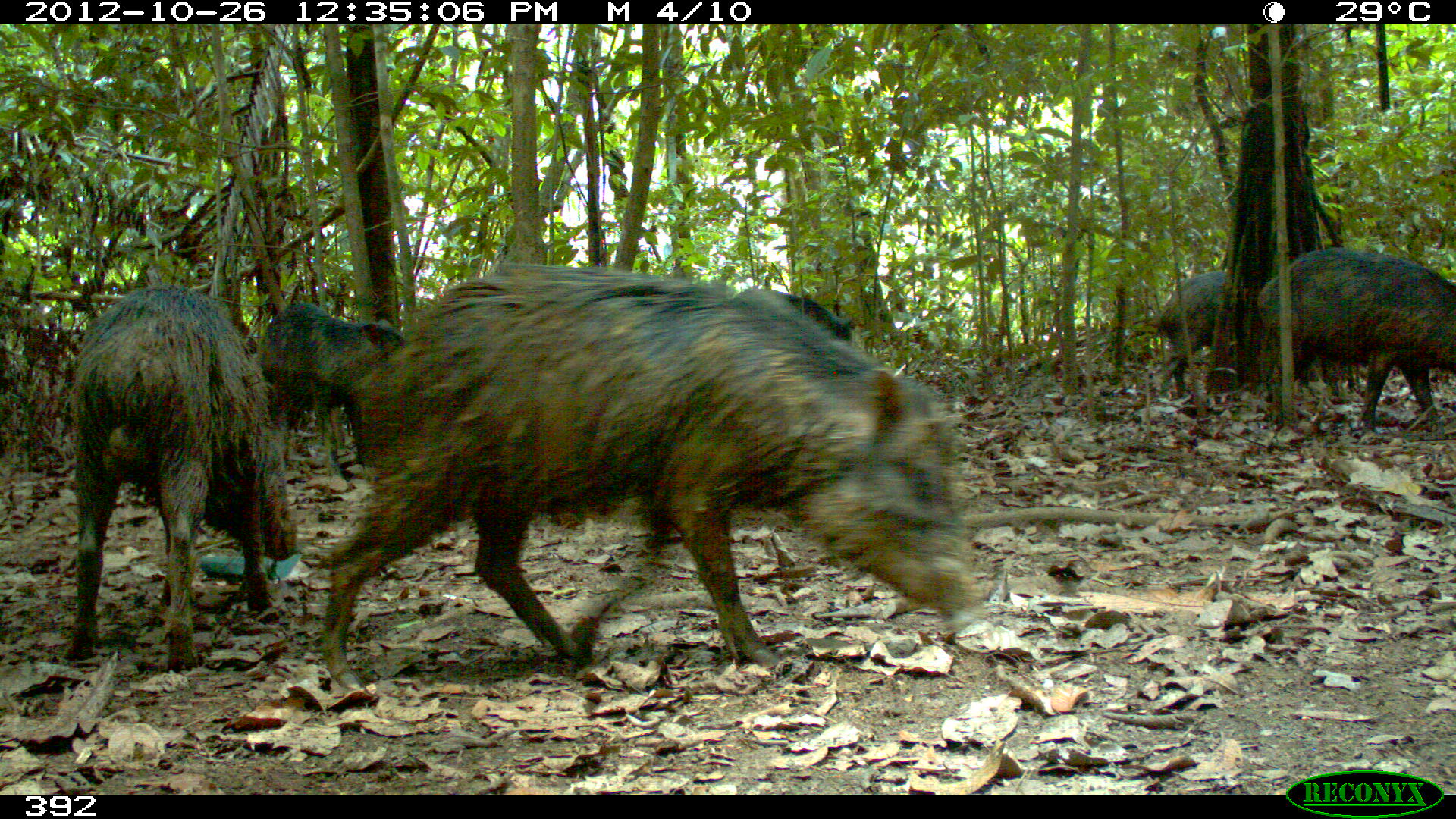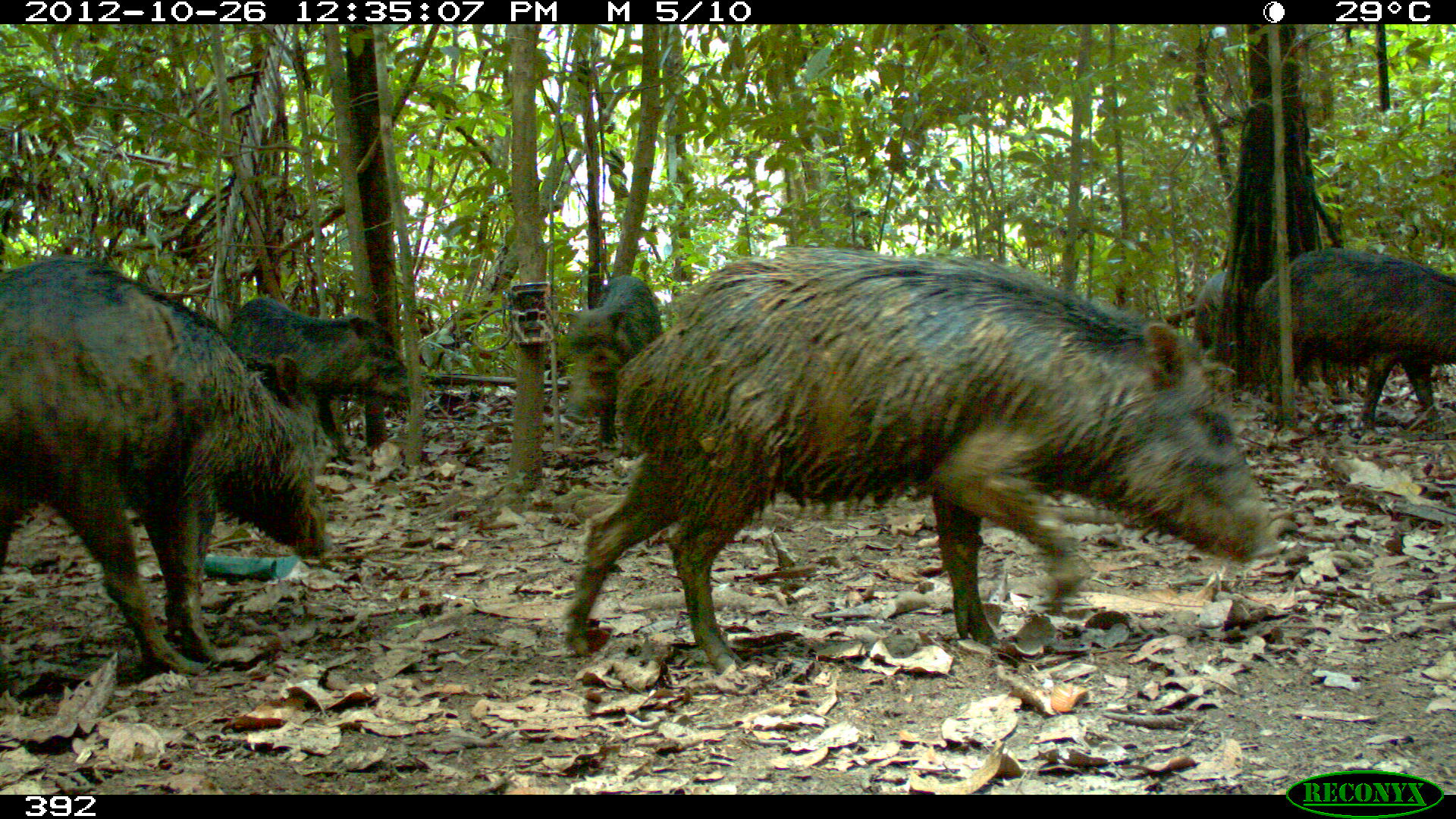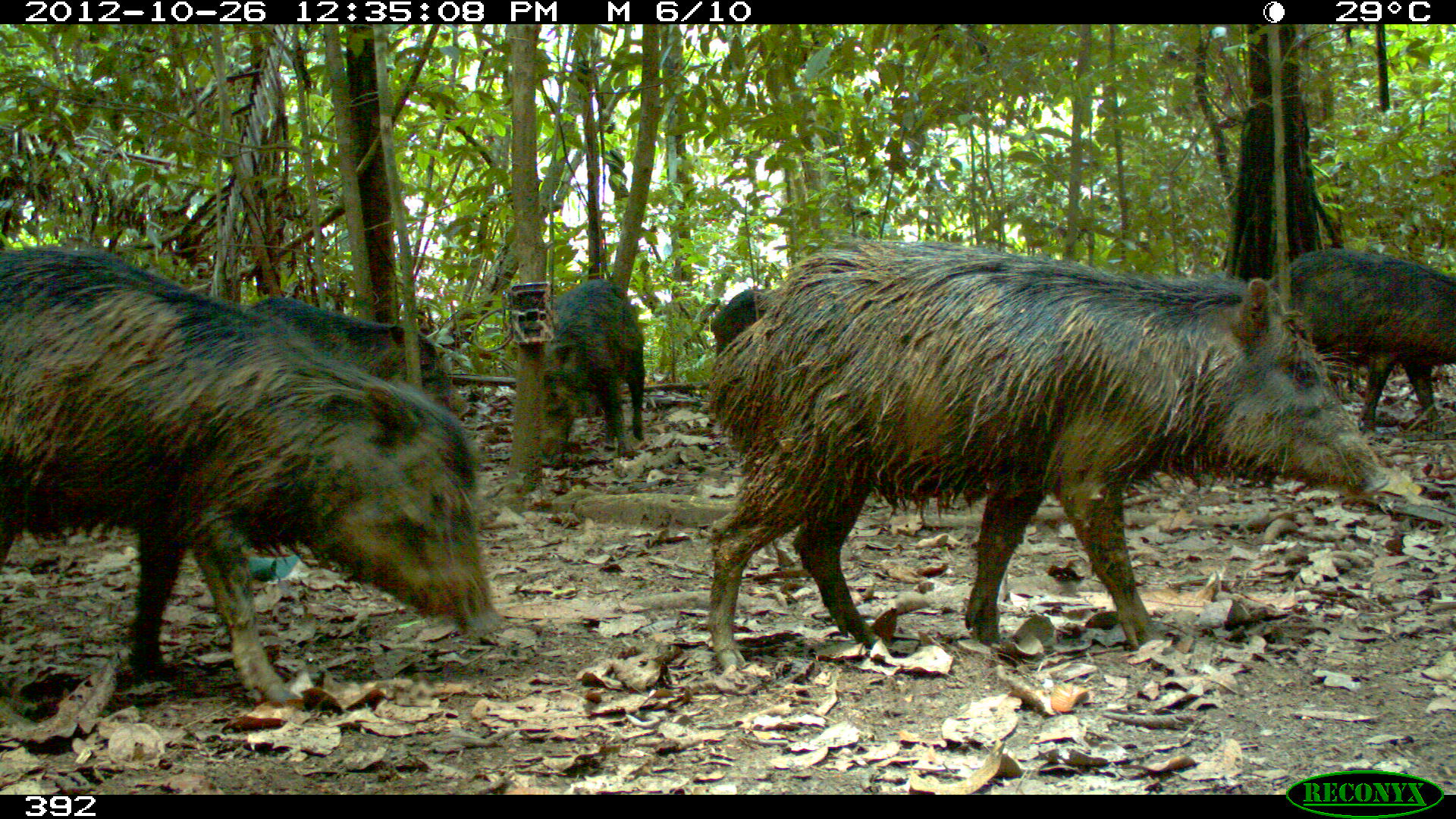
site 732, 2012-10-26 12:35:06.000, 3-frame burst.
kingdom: Animalia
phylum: Chordata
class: Mammalia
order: Artiodactyla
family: Tayassuidae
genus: Tayassu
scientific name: Tayassu pecari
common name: white-lipped peccary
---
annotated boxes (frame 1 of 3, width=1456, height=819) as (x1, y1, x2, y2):
tayassu pecari: (309, 261, 985, 694); (61, 280, 301, 665); (1256, 245, 1456, 437); (246, 296, 409, 473); (667, 284, 854, 412); (1154, 267, 1244, 404)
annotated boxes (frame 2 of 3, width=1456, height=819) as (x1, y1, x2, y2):
tayassu pecari: (561, 247, 1271, 674); (0, 256, 334, 673); (1251, 245, 1456, 434); (226, 297, 411, 474); (557, 273, 666, 442); (1190, 265, 1241, 364)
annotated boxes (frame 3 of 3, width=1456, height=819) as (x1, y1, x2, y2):
tayassu pecari: (703, 239, 1391, 673); (0, 247, 503, 701); (1264, 249, 1456, 438); (245, 297, 470, 418); (535, 278, 646, 469); (709, 288, 780, 357)